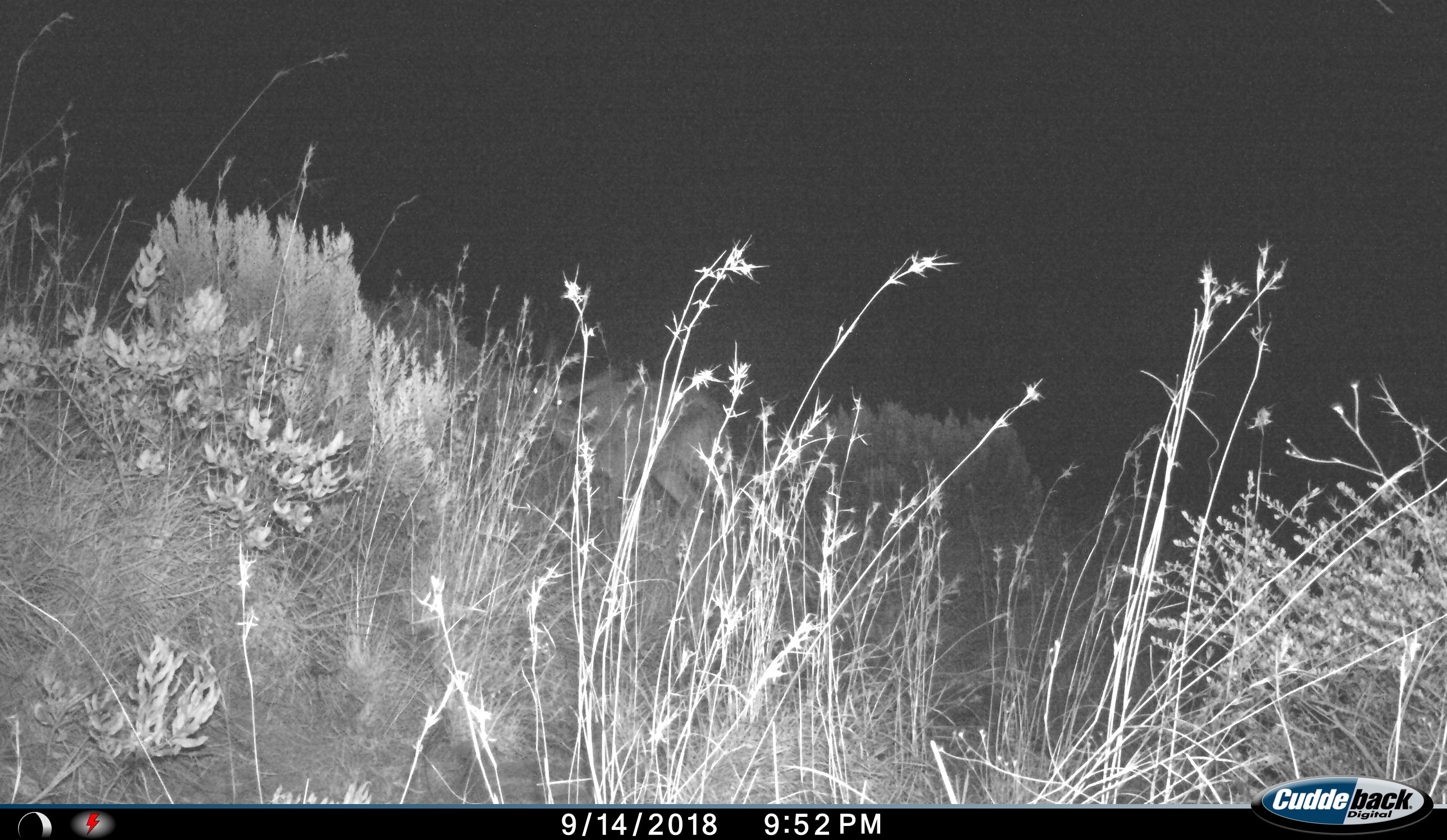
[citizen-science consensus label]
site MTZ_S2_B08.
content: unidentified animal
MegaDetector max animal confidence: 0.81